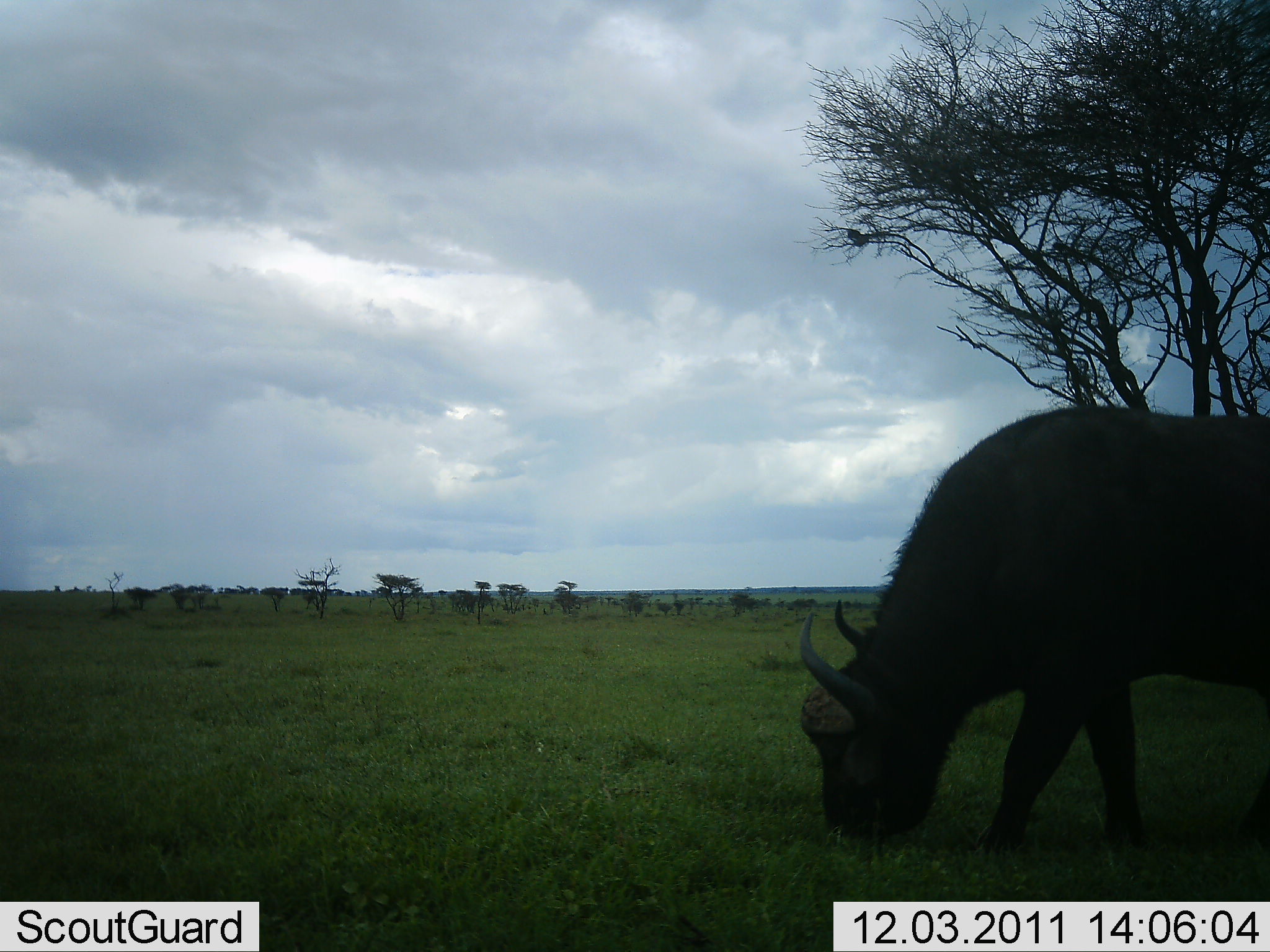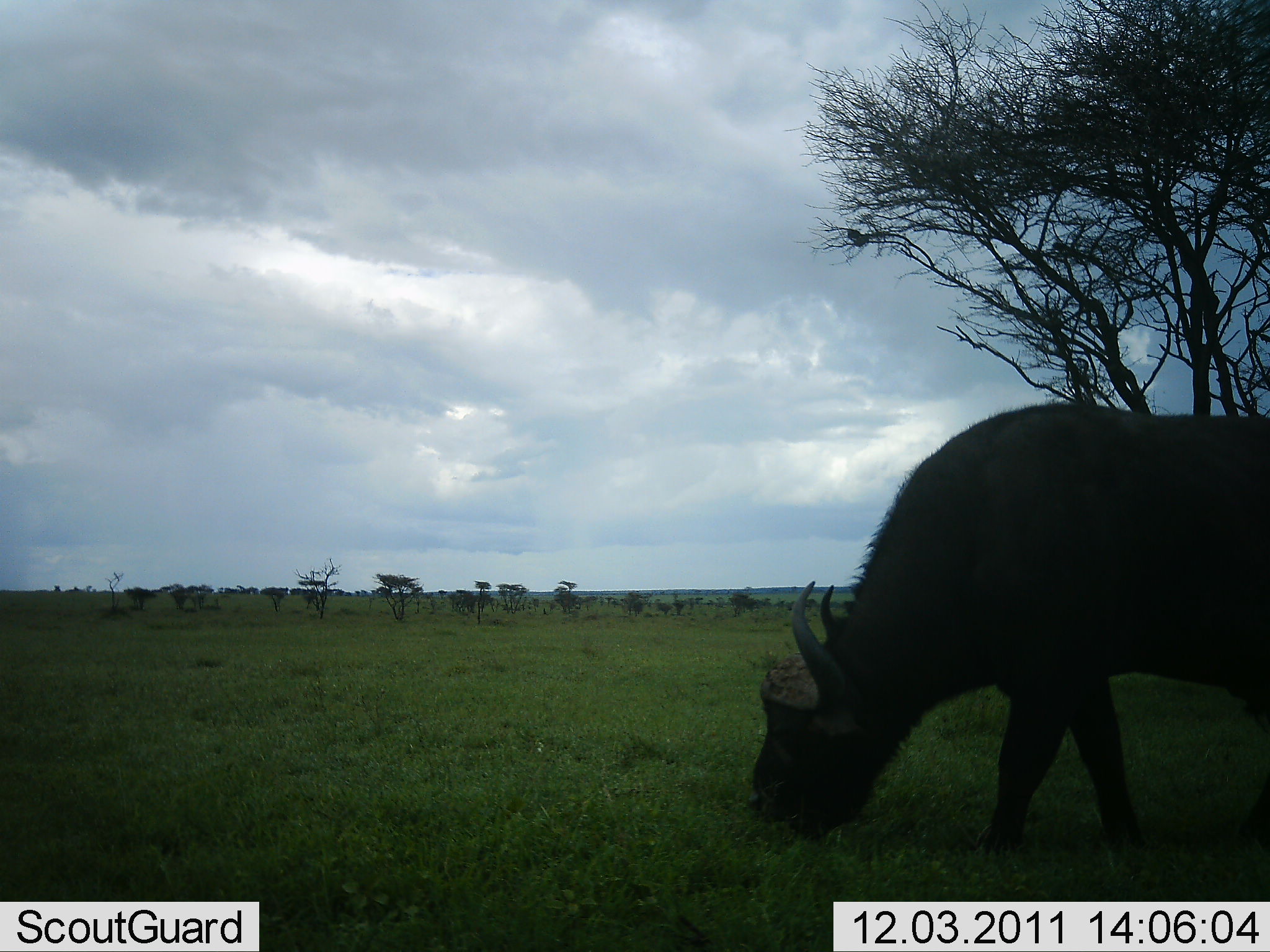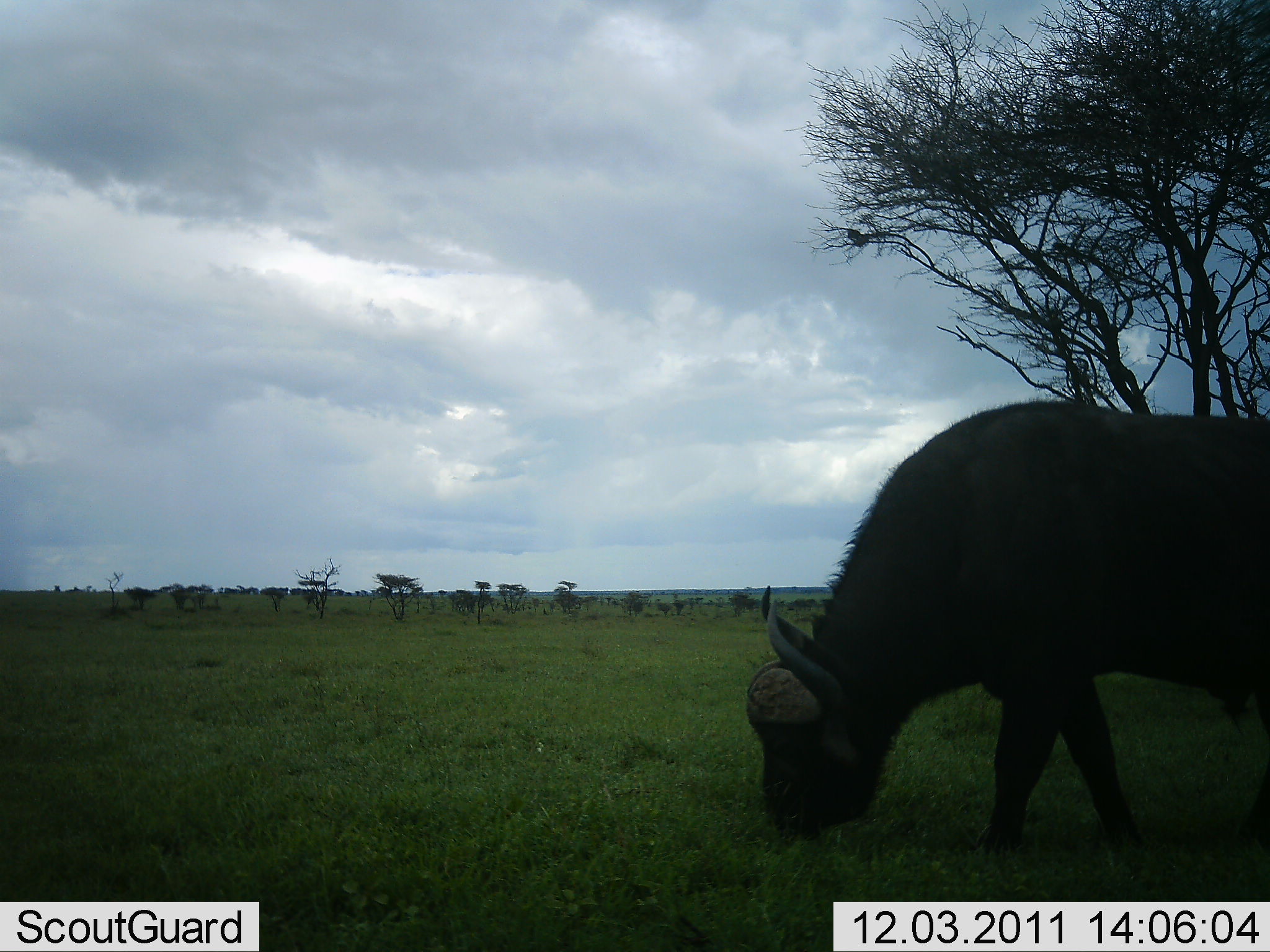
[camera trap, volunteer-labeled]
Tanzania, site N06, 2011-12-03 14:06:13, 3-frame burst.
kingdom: Animalia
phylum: Chordata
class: Mammalia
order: Artiodactyla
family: Bovidae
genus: Syncerus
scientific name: Syncerus caffer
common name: cape buffalo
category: buffalo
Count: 1.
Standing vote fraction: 17%.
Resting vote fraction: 0%.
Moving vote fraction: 0%.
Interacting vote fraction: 0%.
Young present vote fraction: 0%.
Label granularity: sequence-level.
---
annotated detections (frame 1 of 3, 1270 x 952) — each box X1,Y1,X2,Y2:
animal: 794,403,1270,851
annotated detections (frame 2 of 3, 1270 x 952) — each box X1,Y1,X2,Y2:
animal: 748,400,1270,854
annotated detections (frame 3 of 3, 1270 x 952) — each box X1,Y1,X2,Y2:
animal: 747,397,1270,857